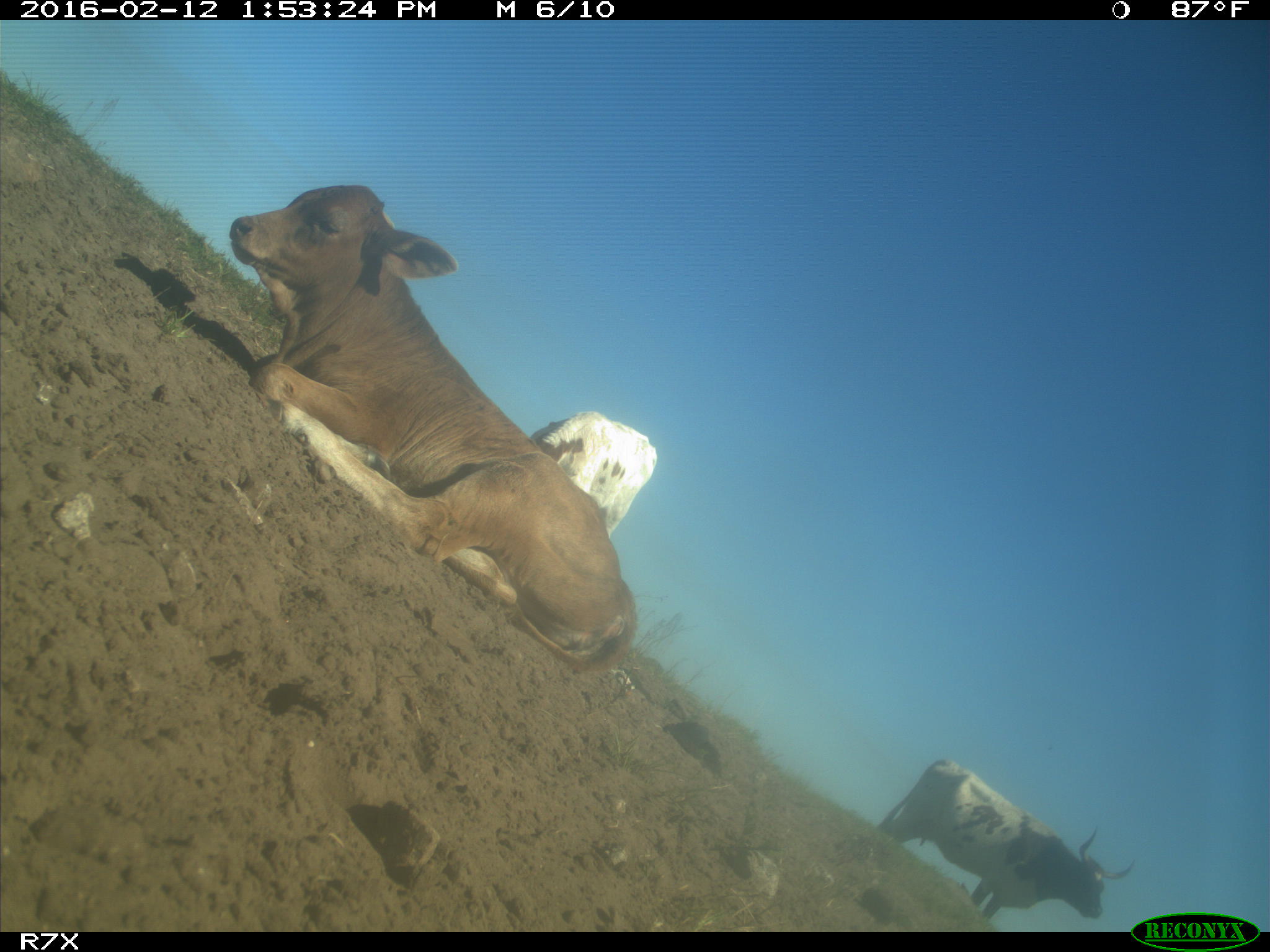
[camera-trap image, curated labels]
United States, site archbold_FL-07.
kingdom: Animalia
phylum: Chordata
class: Mammalia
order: Artiodactyla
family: Bovidae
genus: Bos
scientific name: Bos taurus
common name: domestic cow